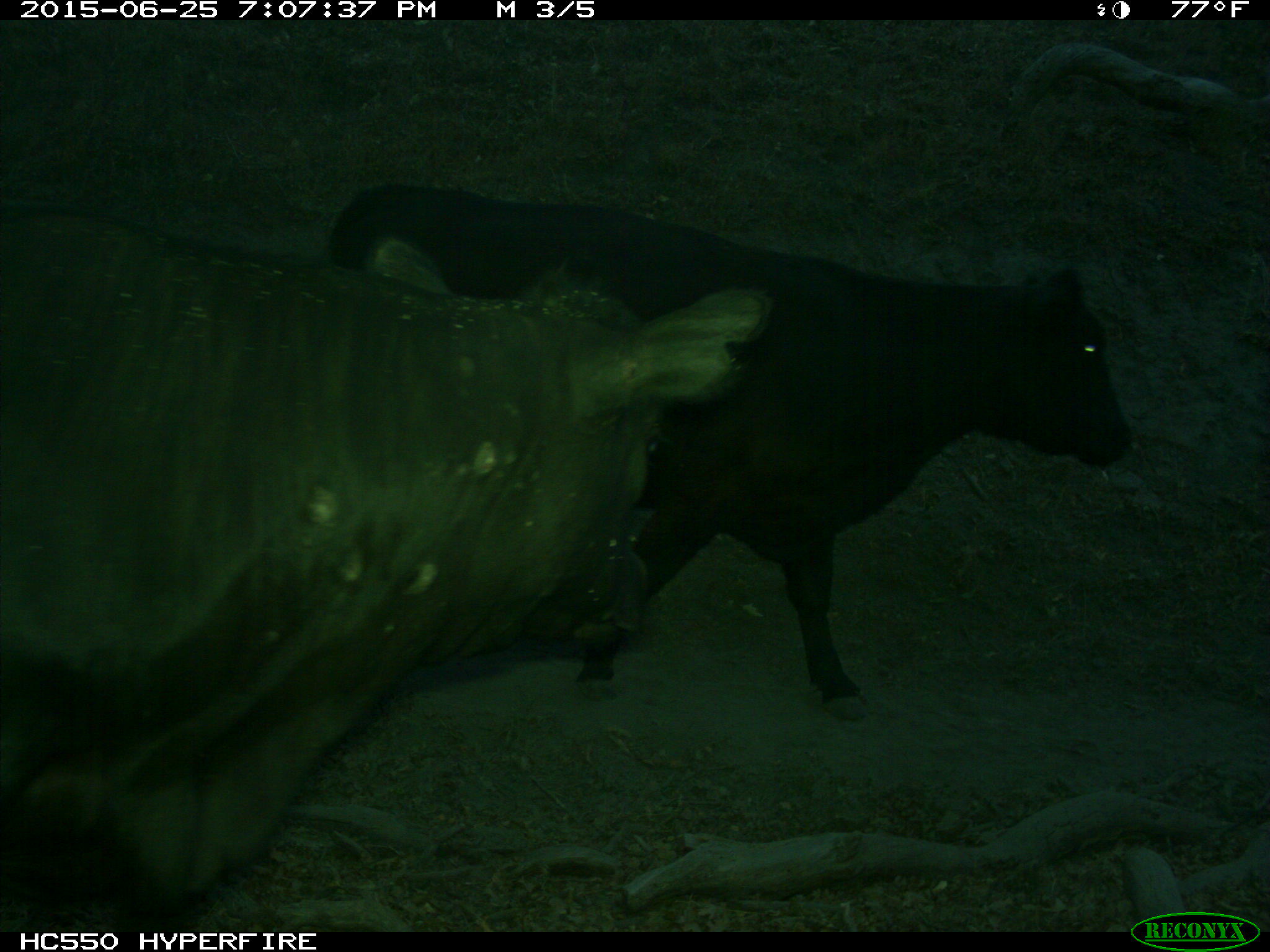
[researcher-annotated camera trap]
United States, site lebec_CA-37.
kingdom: Animalia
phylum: Chordata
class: Mammalia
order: Artiodactyla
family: Bovidae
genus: Bos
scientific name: Bos taurus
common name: domestic cow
Bos taurus (domestic cow).